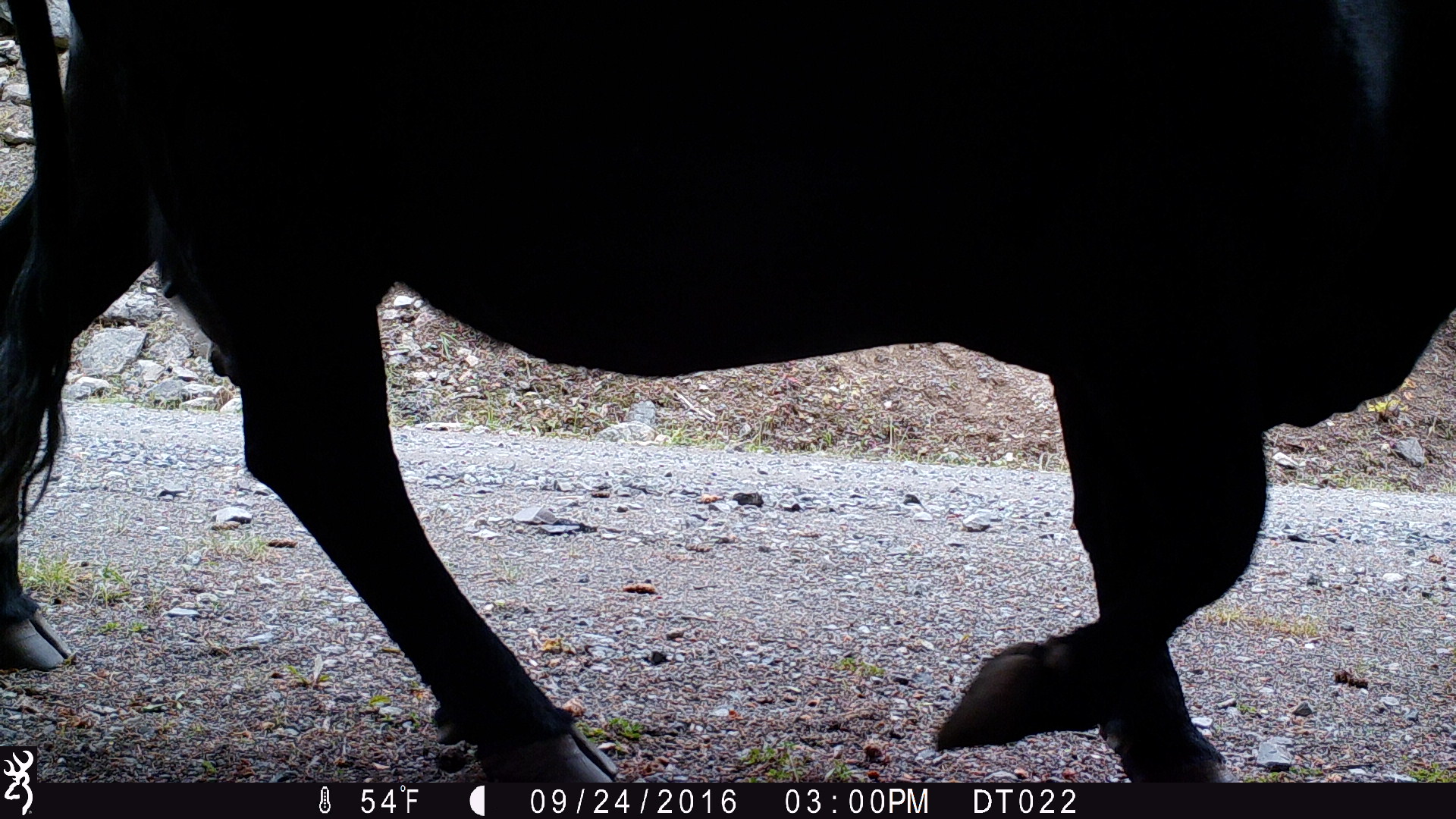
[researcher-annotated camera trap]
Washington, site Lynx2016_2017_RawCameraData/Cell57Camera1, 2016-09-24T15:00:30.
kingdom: Animalia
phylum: Chordata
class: Mammalia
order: Artiodactyla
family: Bovidae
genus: Bos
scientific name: Bos taurus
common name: domestic cattle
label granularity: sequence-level